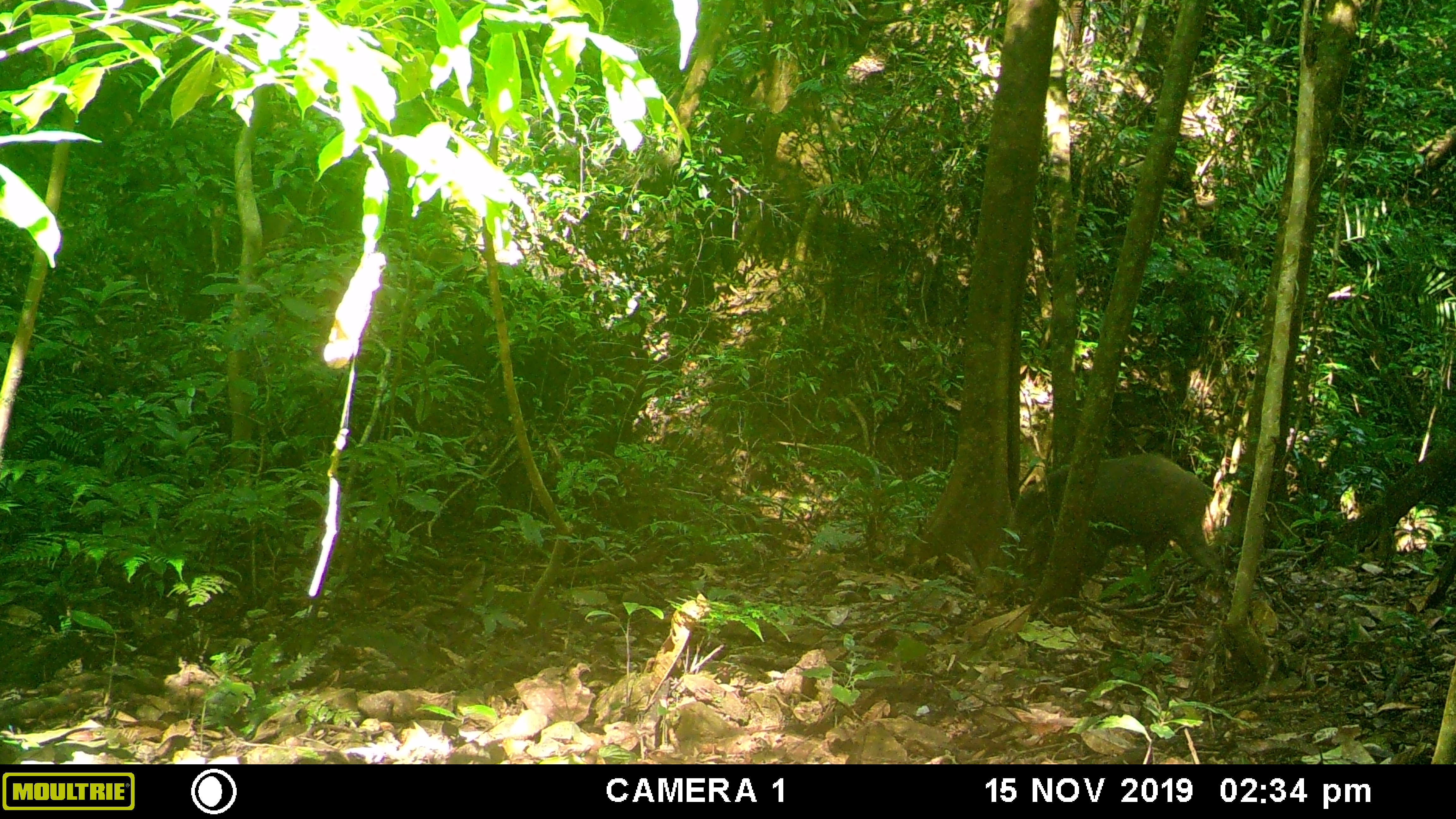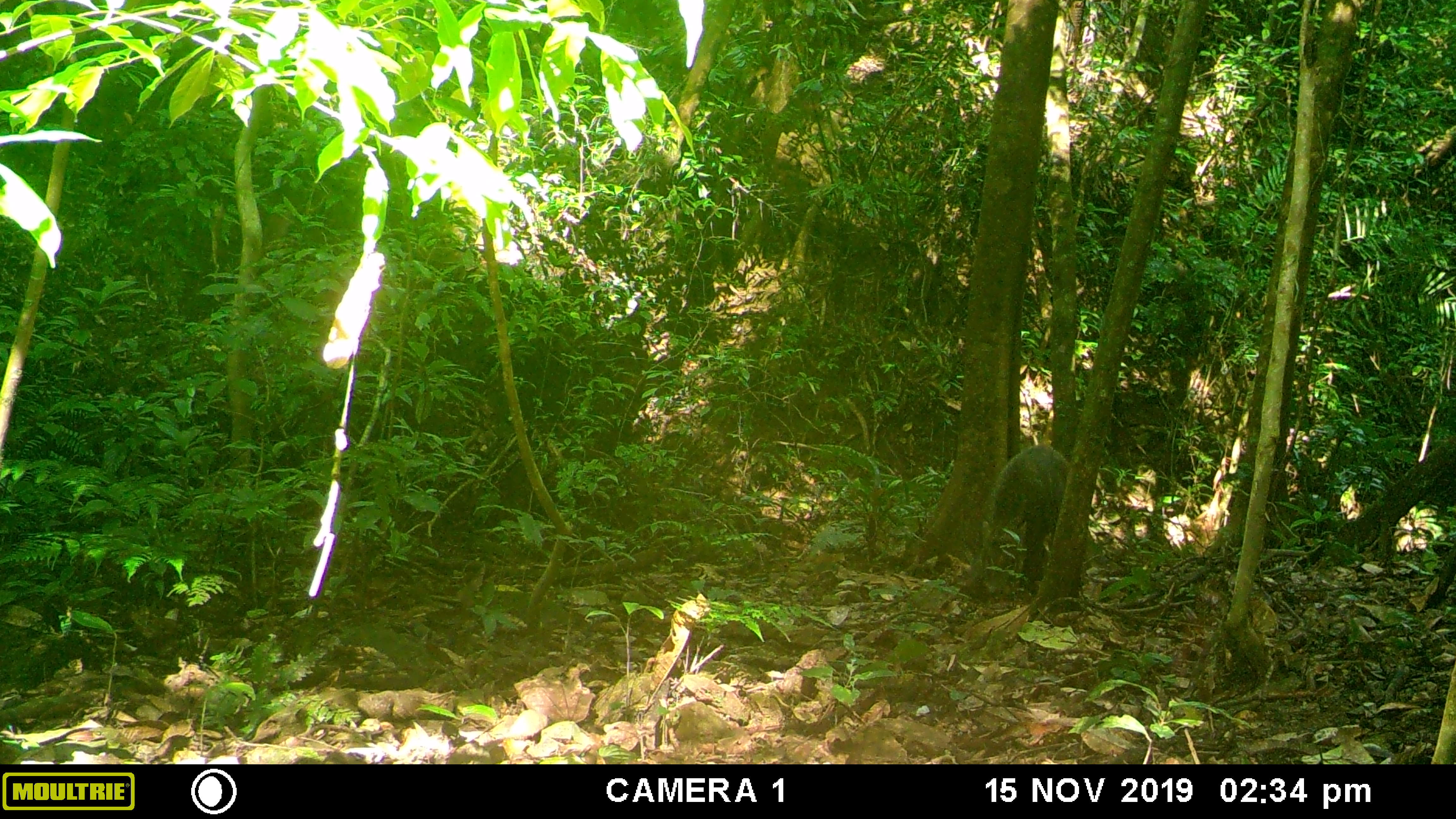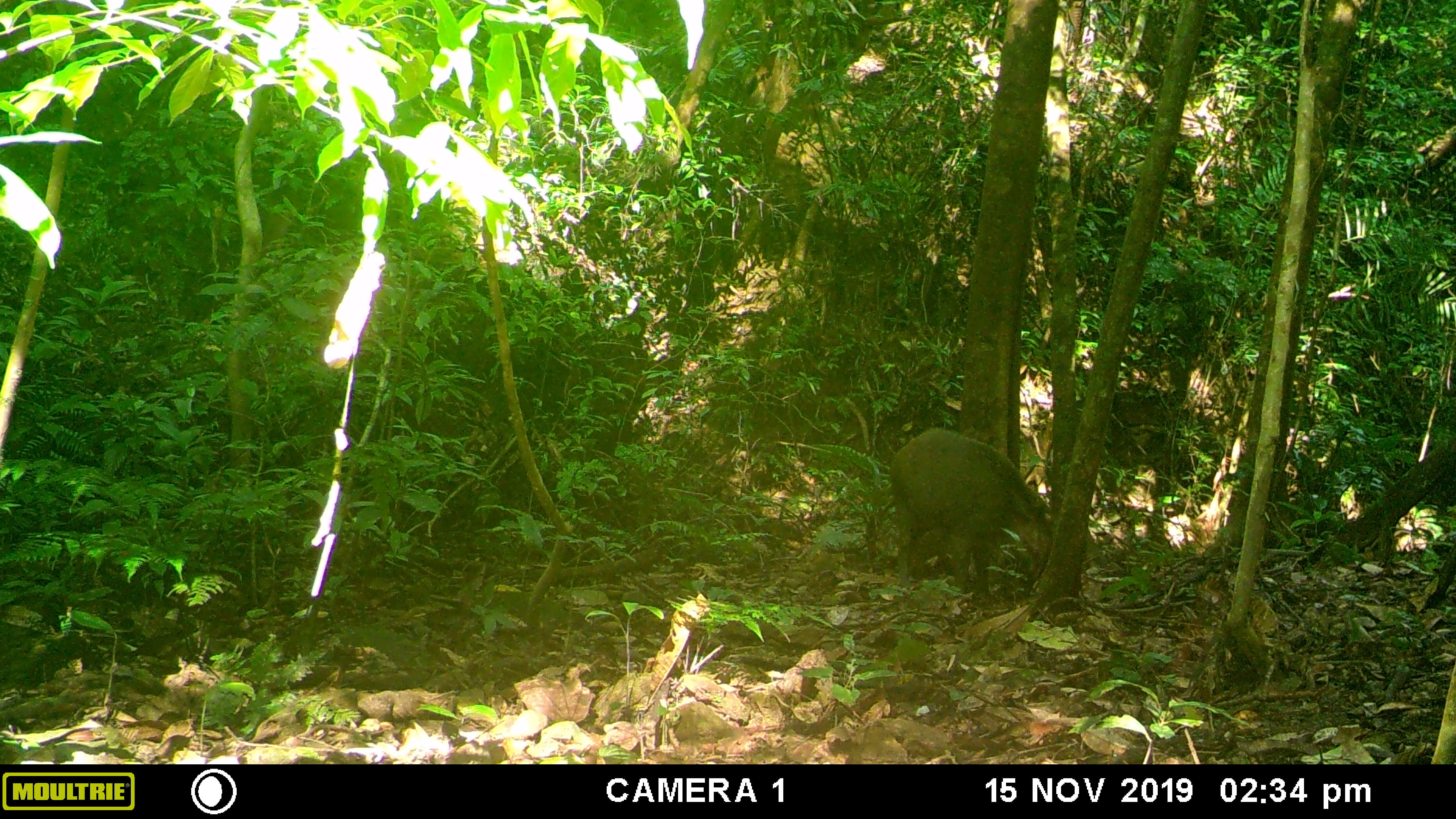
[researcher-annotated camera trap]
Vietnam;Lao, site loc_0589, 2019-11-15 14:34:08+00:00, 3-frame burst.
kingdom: Animalia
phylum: Chordata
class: Mammalia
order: Artiodactyla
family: Suidae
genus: Sus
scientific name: Sus scrofa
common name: eurasian wild pig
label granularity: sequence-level